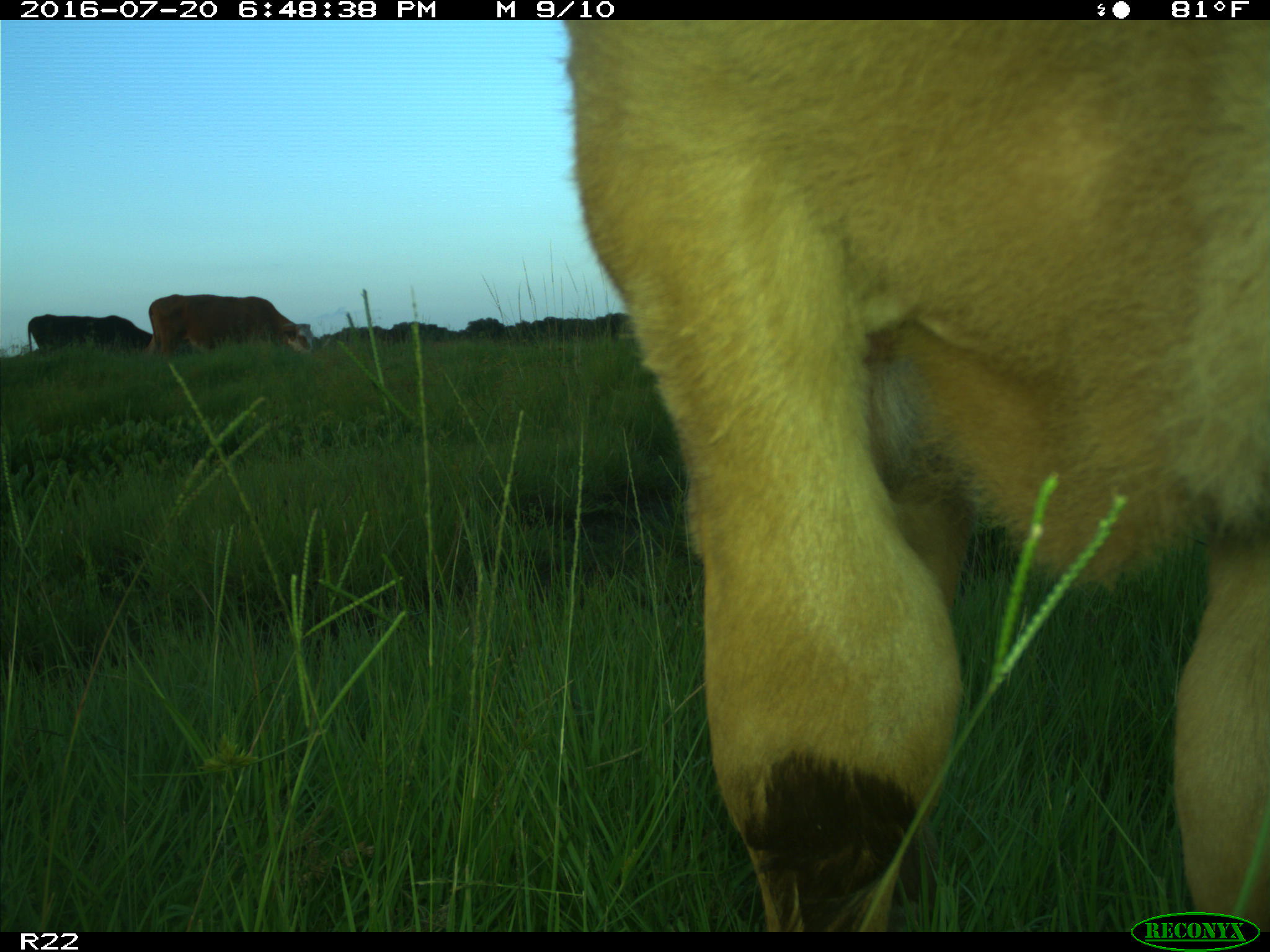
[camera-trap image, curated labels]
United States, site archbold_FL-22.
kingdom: Animalia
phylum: Chordata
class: Mammalia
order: Artiodactyla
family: Bovidae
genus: Bos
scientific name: Bos taurus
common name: domestic cow